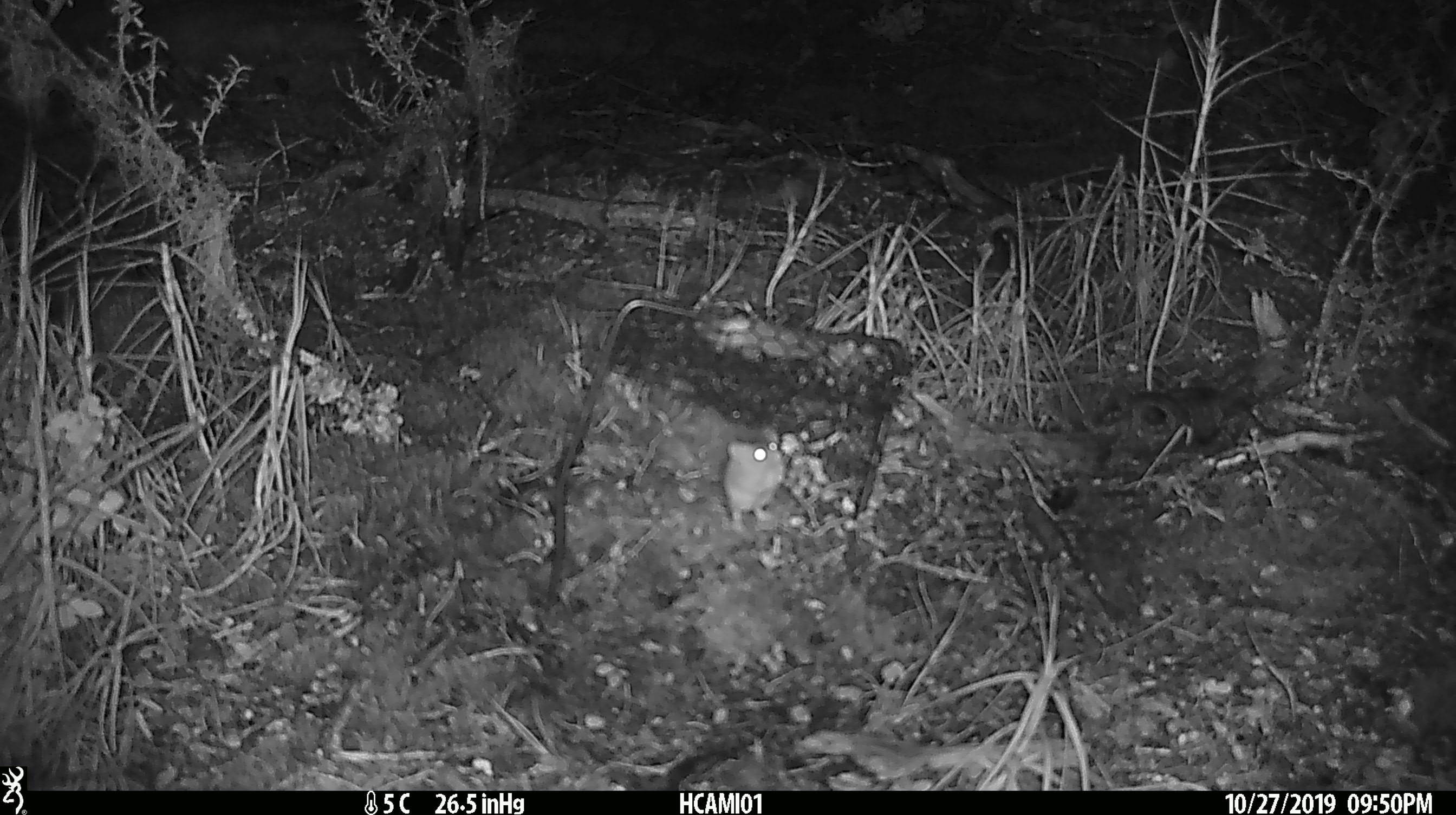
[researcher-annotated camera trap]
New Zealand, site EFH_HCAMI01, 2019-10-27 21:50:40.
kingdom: Animalia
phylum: Chordata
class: Mammalia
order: Rodentia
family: Muridae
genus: Mus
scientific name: Mus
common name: mouse